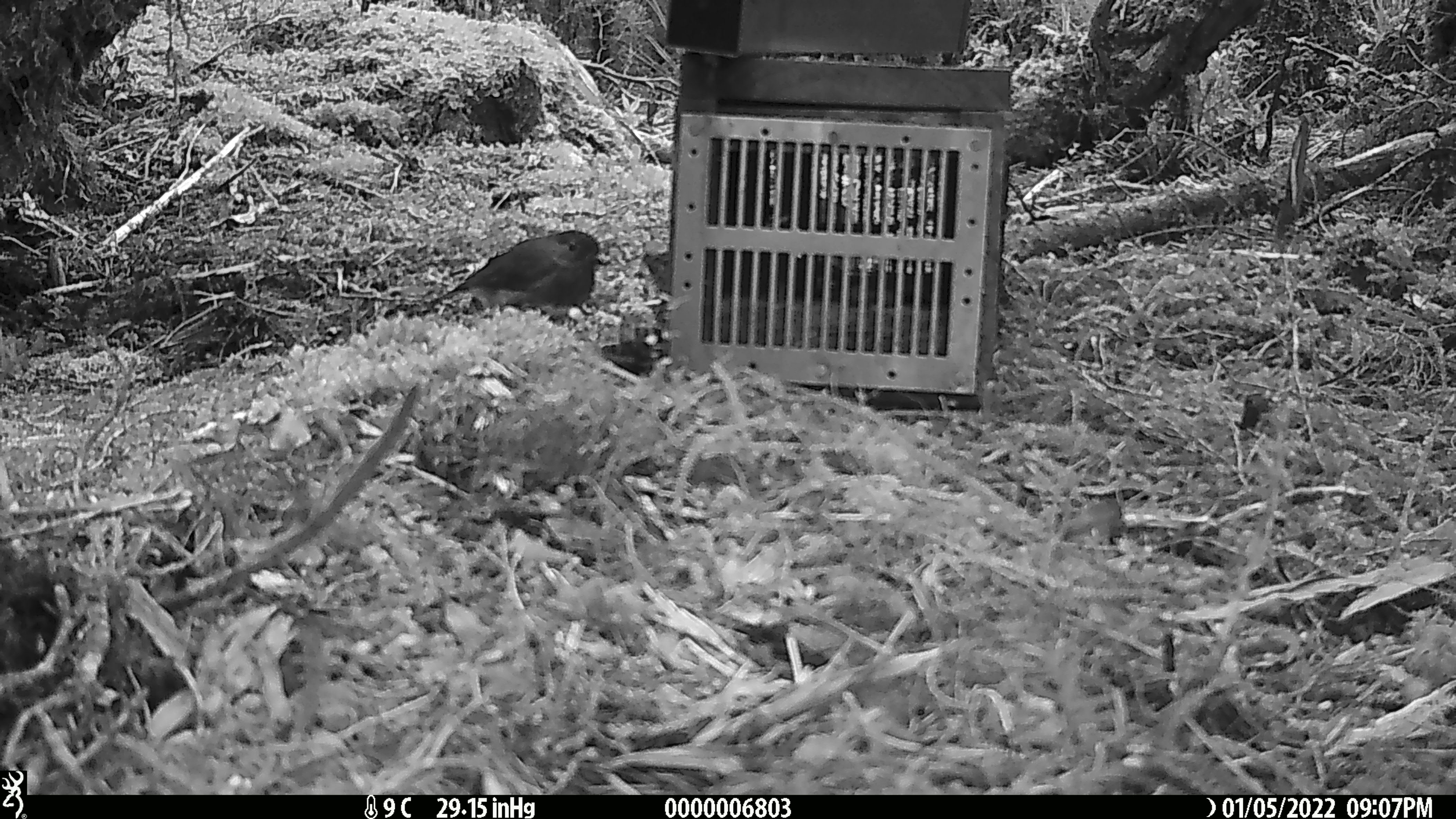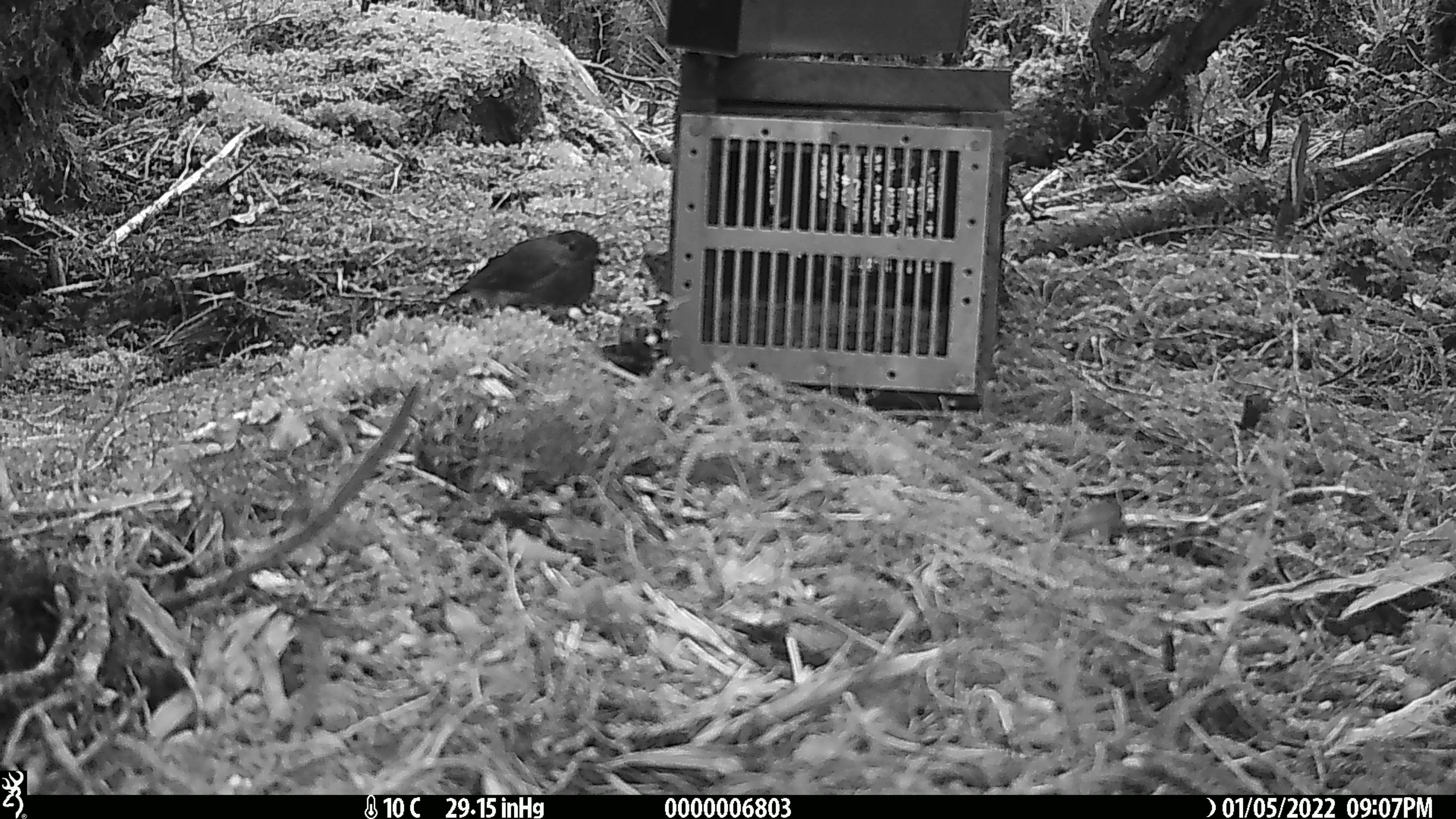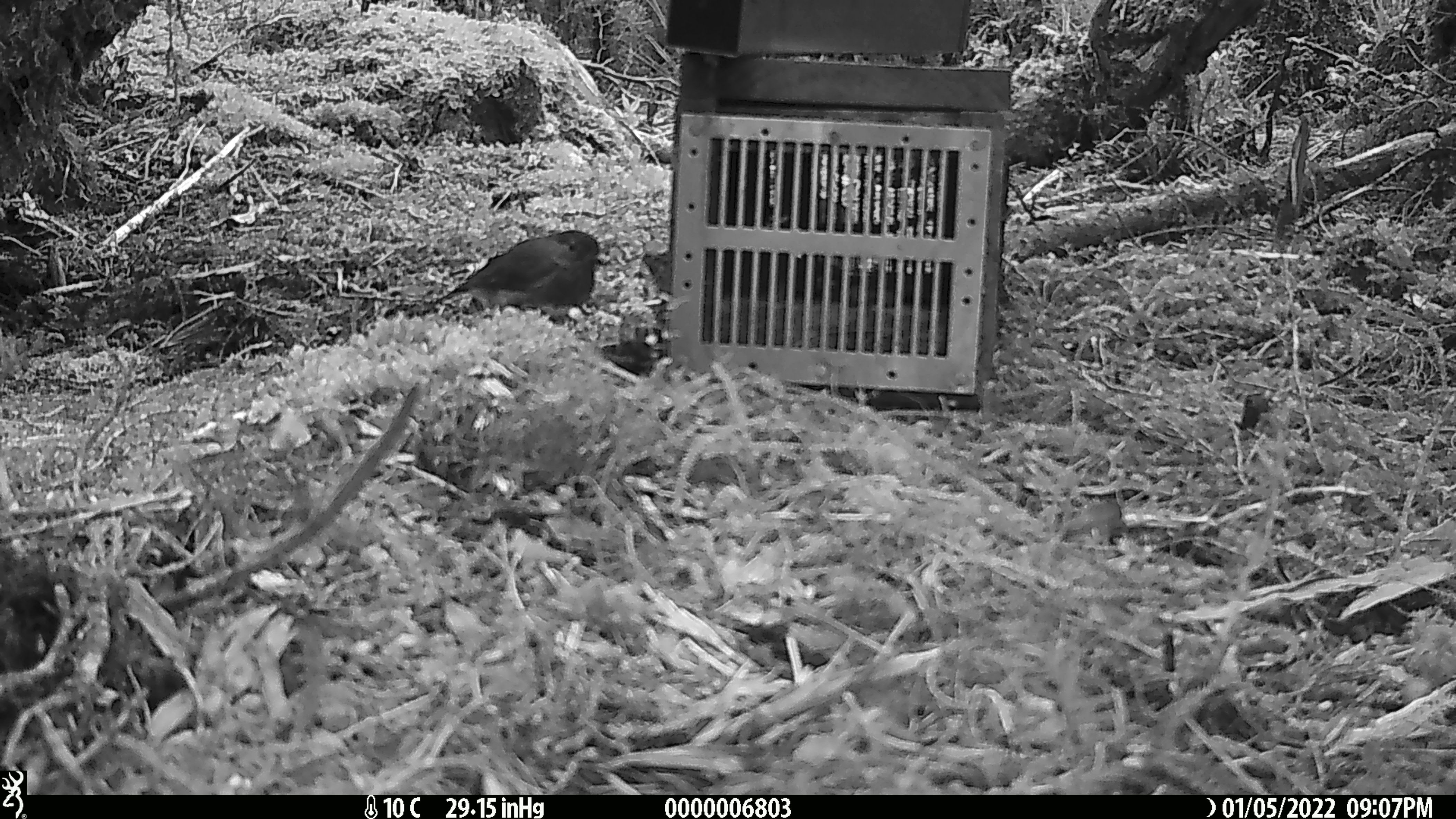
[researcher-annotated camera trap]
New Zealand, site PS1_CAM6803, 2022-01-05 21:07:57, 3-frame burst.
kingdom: Animalia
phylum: Chordata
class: Aves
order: Passeriformes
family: Petroicidae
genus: Petroica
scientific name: Petroica australis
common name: new zealand robin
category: robin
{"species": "robin (new zealand robin) (Petroica australis)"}